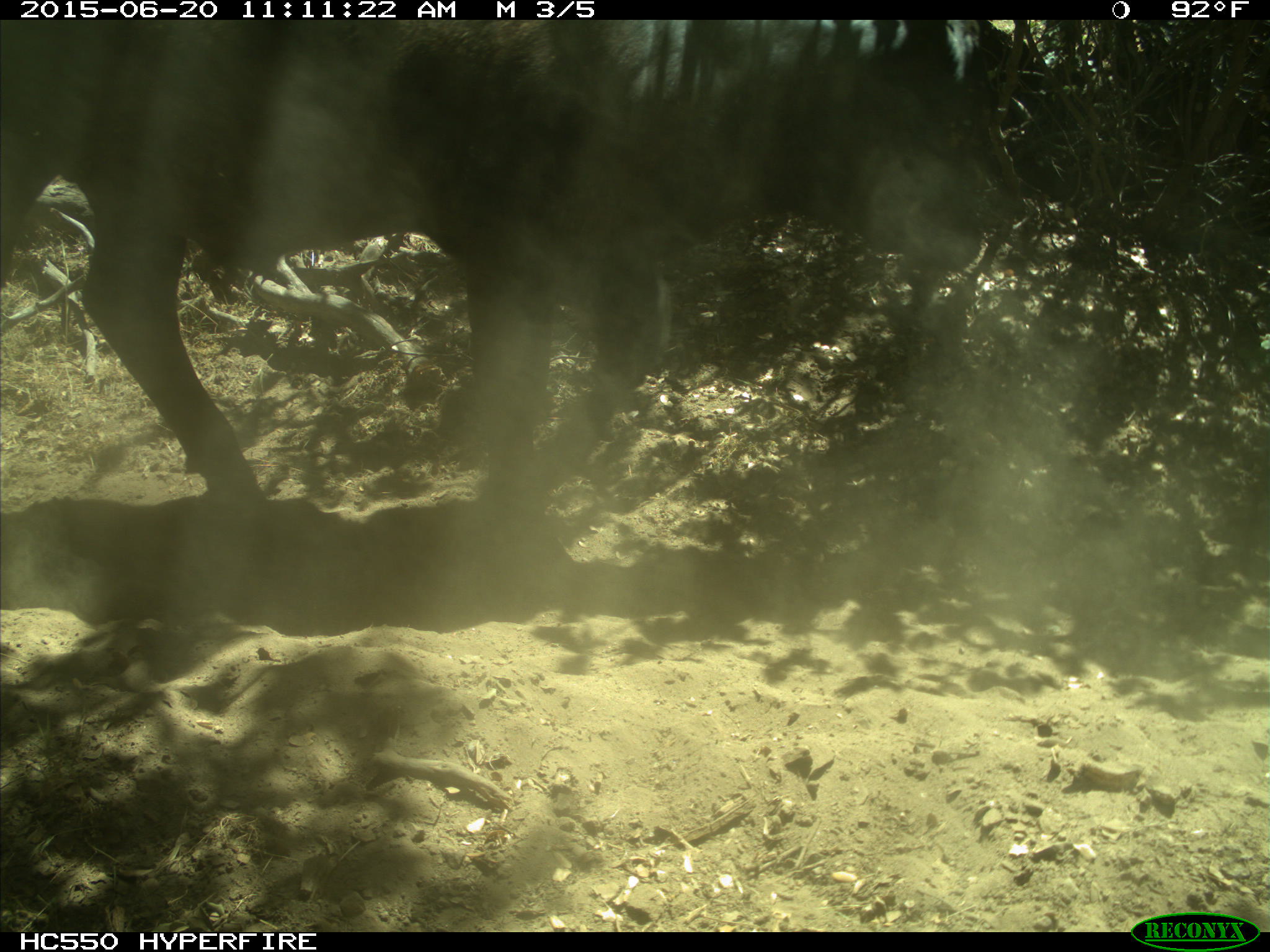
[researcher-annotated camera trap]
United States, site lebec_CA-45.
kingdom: Animalia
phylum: Chordata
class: Mammalia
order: Artiodactyla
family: Bovidae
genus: Bos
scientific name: Bos taurus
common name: domestic cow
Bos taurus (domestic cow).